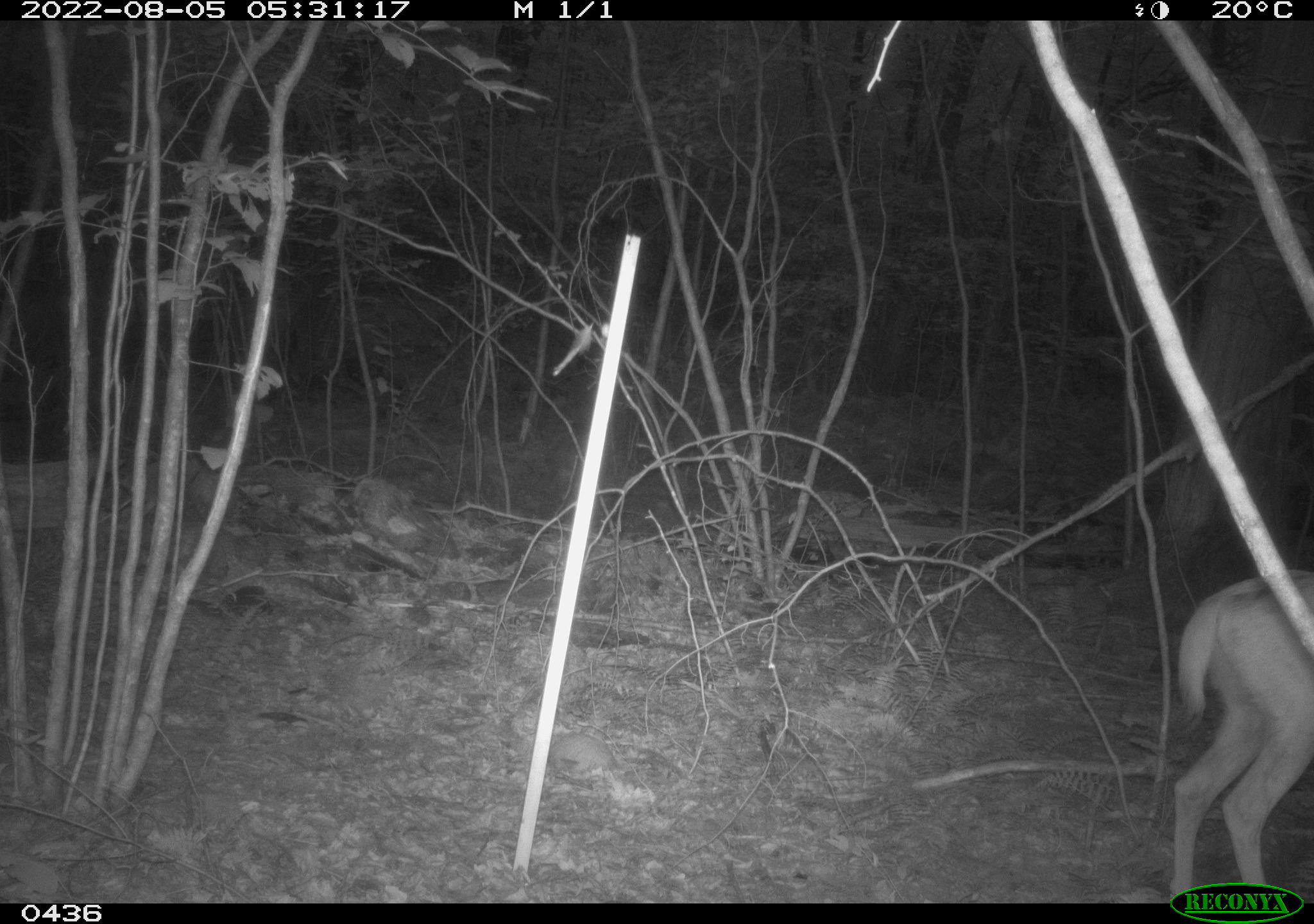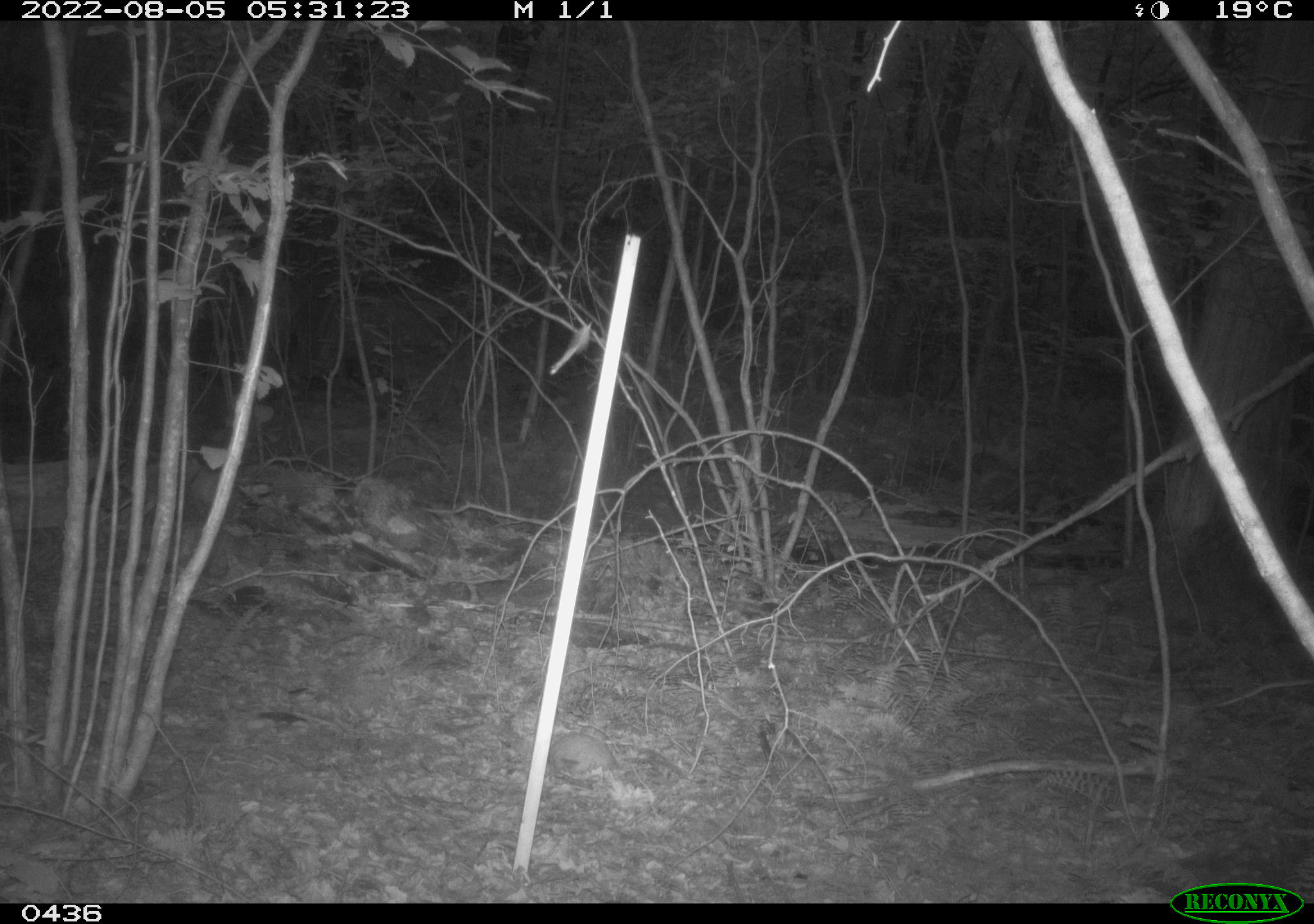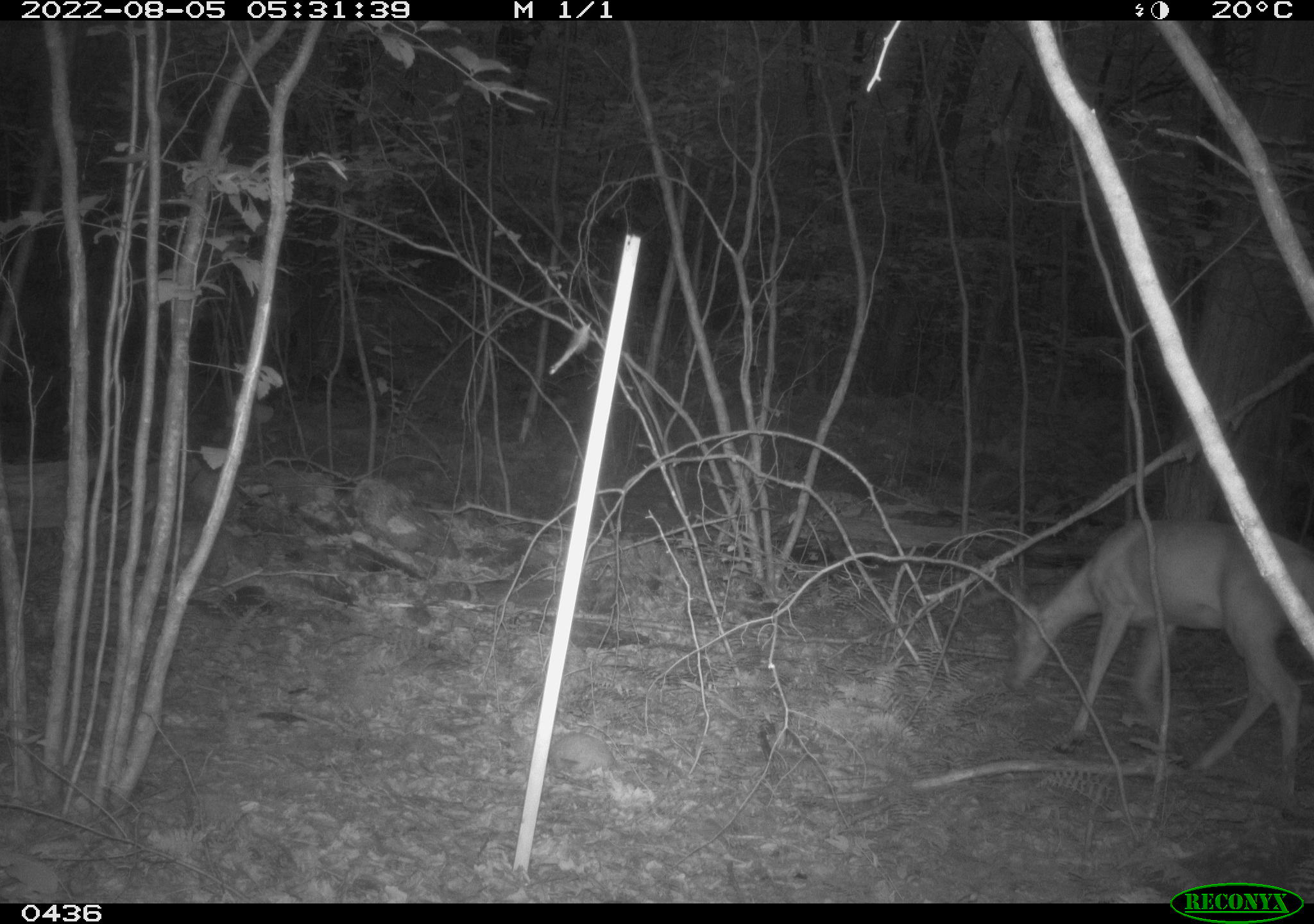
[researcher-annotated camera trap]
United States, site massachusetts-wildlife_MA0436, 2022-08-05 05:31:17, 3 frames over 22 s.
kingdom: Animalia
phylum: Chordata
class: Mammalia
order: Artiodactyla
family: Cervidae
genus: Odocoileus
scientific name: Odocoileus virginianus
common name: white-tailed deer